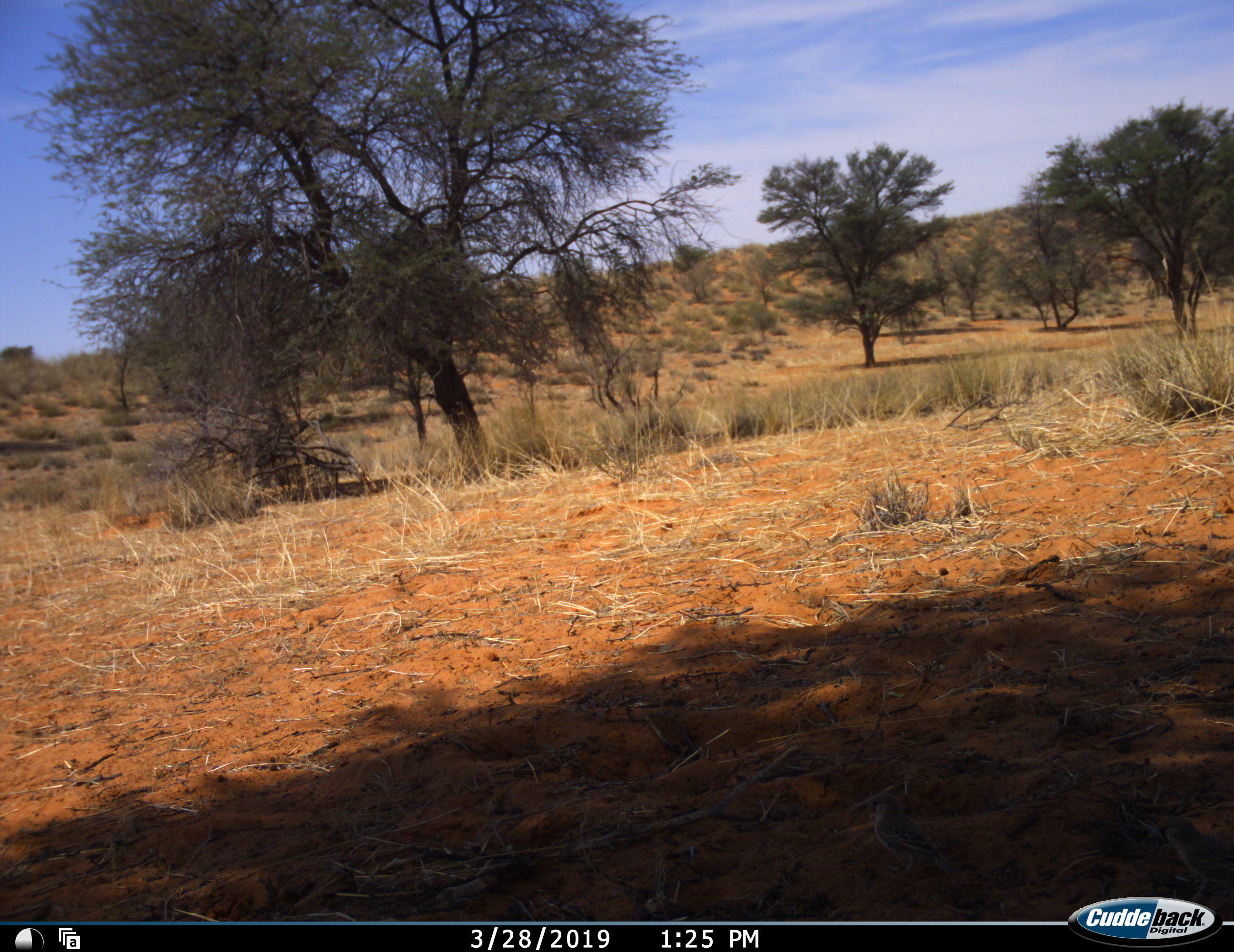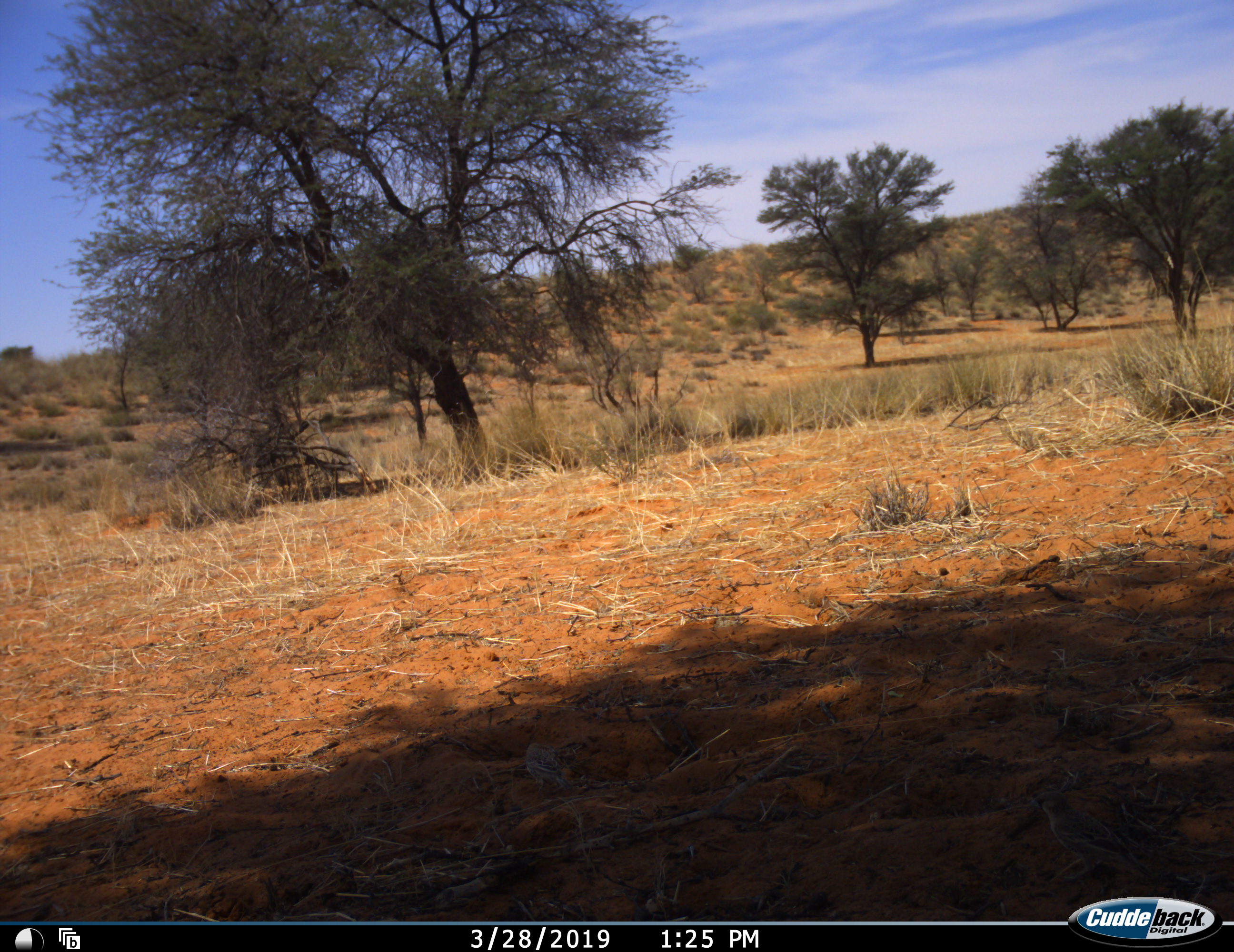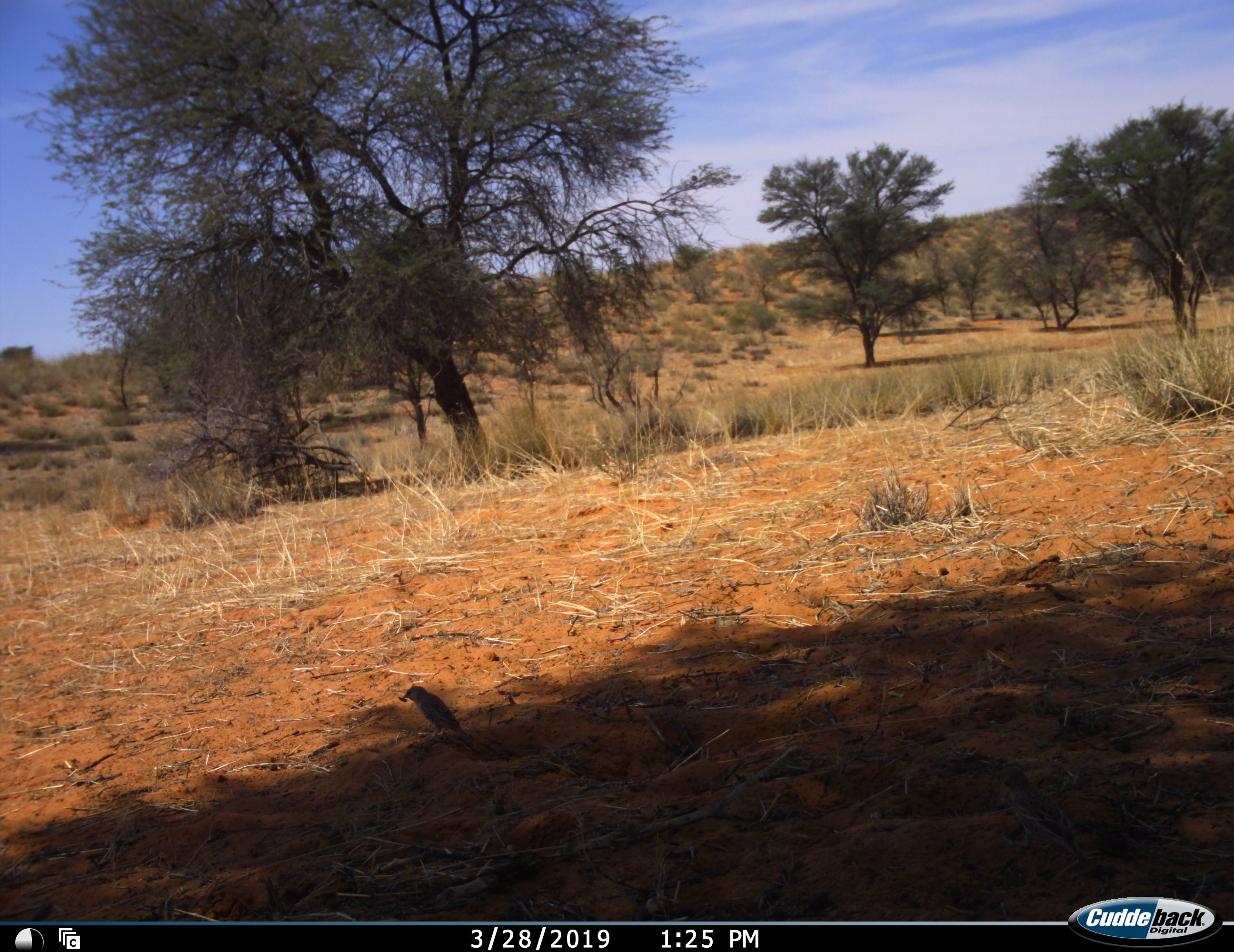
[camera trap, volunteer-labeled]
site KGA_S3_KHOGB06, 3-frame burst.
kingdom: Animalia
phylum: Chordata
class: Aves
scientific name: Aves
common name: bird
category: birdother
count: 1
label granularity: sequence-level